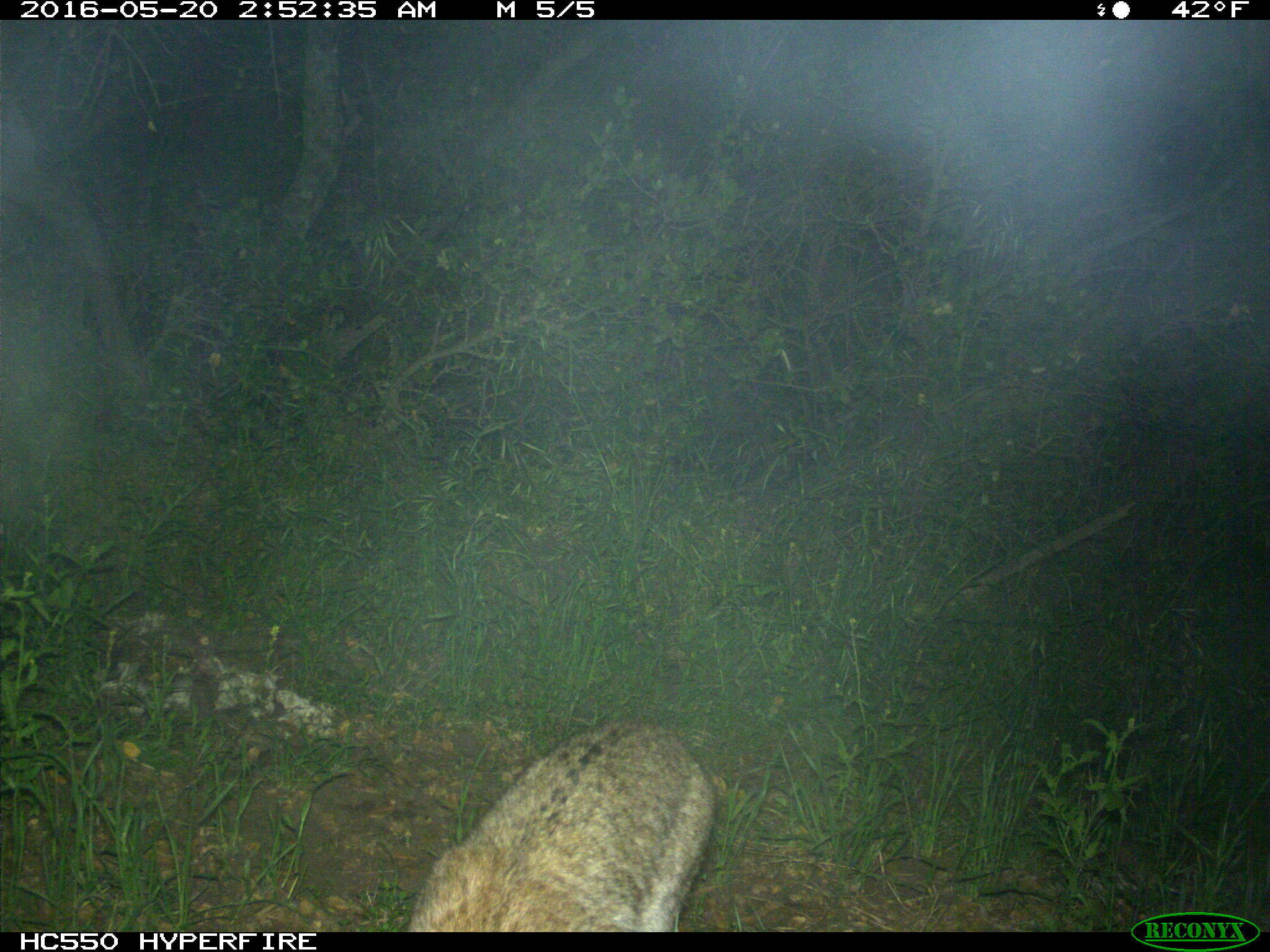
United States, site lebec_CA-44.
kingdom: Animalia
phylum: Chordata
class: Mammalia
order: Carnivora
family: Felidae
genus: Lynx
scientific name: Lynx rufus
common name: bobcat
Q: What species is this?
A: Lynx rufus (bobcat).